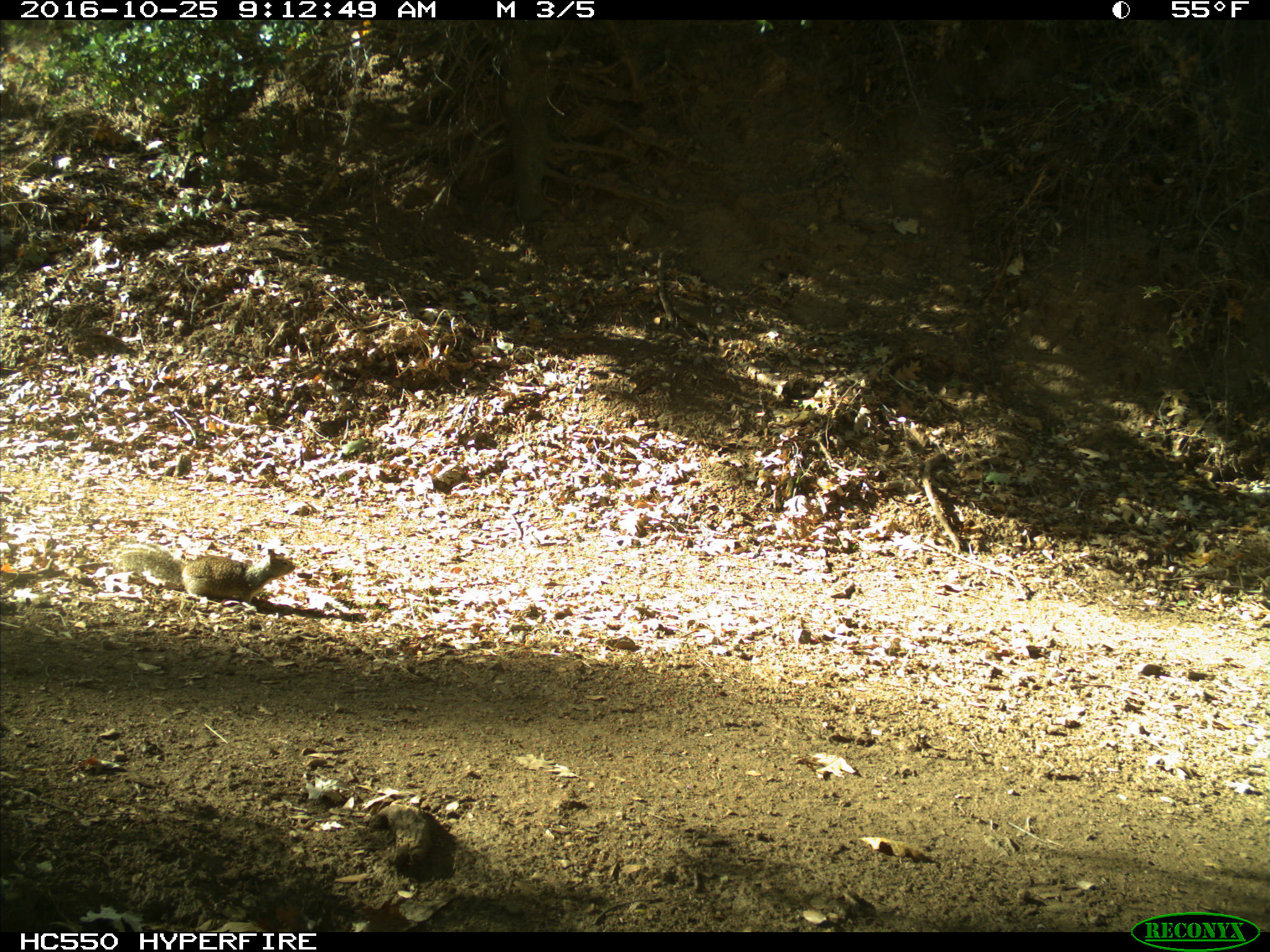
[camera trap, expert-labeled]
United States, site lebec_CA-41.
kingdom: Animalia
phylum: Chordata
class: Mammalia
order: Rodentia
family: Sciuridae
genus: Otospermophilus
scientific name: Otospermophilus beecheyi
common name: california ground squirrel